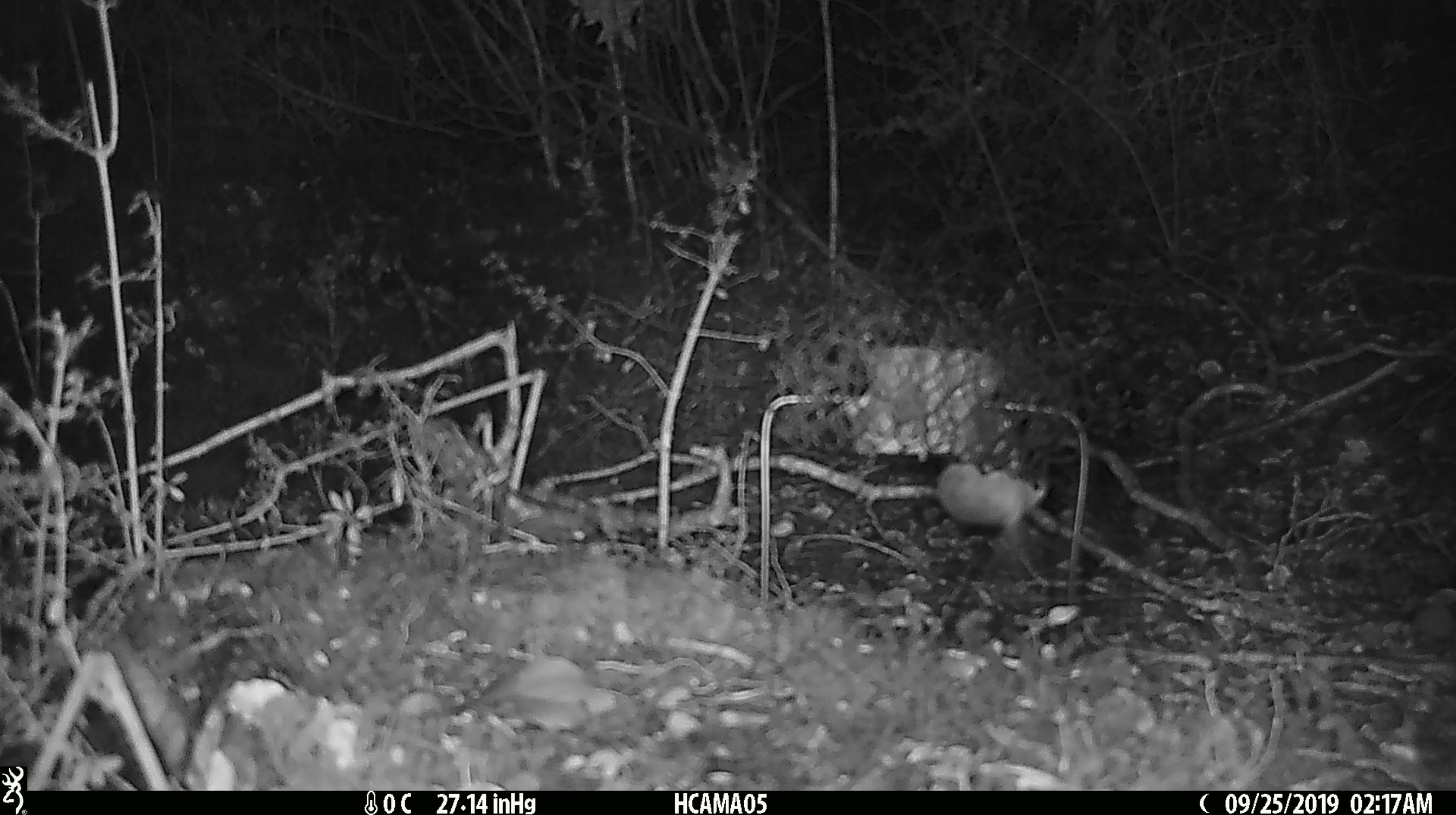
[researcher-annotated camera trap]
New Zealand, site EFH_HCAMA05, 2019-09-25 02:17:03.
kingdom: Animalia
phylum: Chordata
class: Mammalia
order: Rodentia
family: Muridae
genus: Mus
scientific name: Mus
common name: mouse